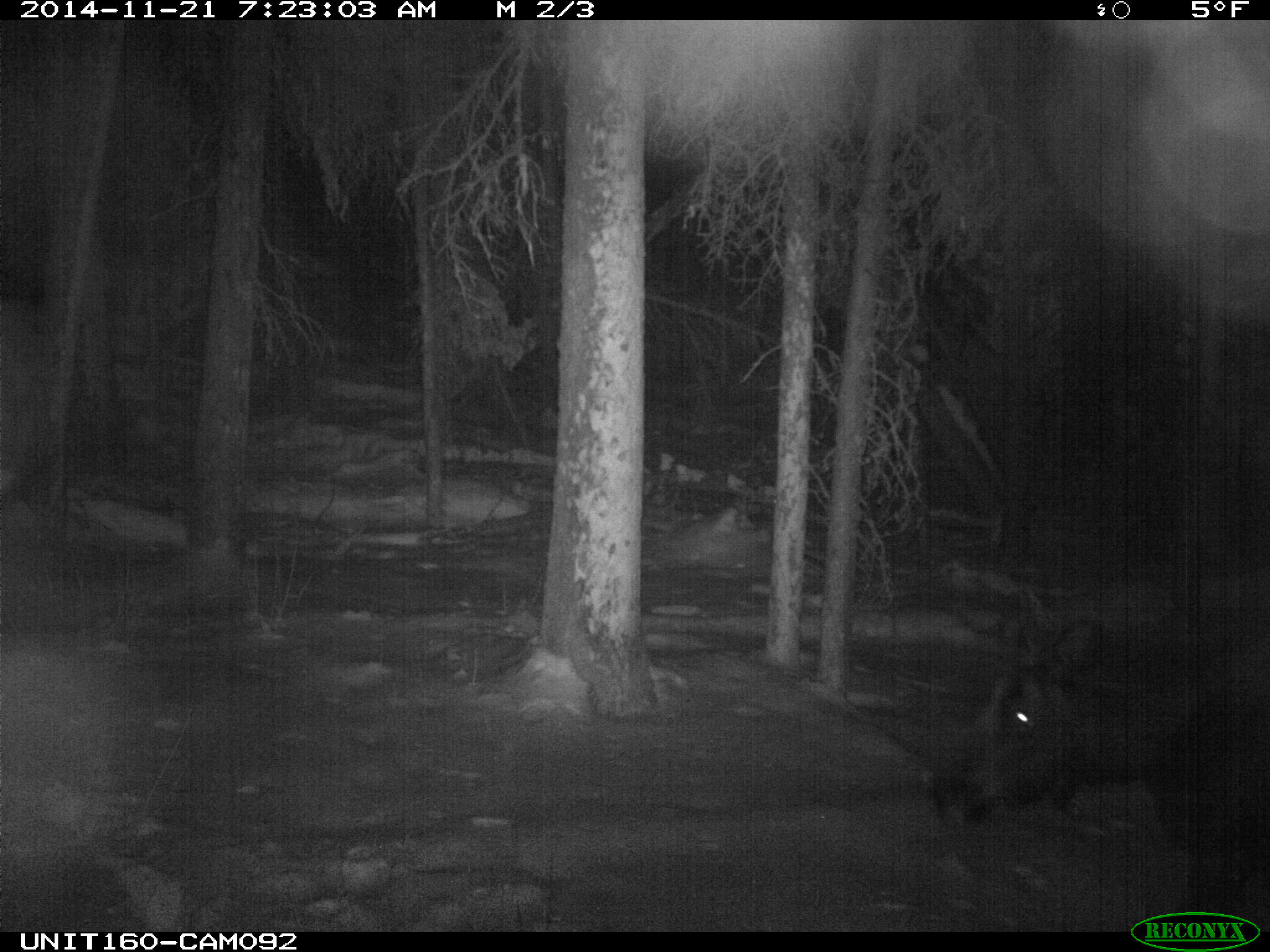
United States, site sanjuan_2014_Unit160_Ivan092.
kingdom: Animalia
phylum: Chordata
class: Mammalia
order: Artiodactyla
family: Cervidae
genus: Alces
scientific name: Alces alces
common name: moose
Alces alces (moose).